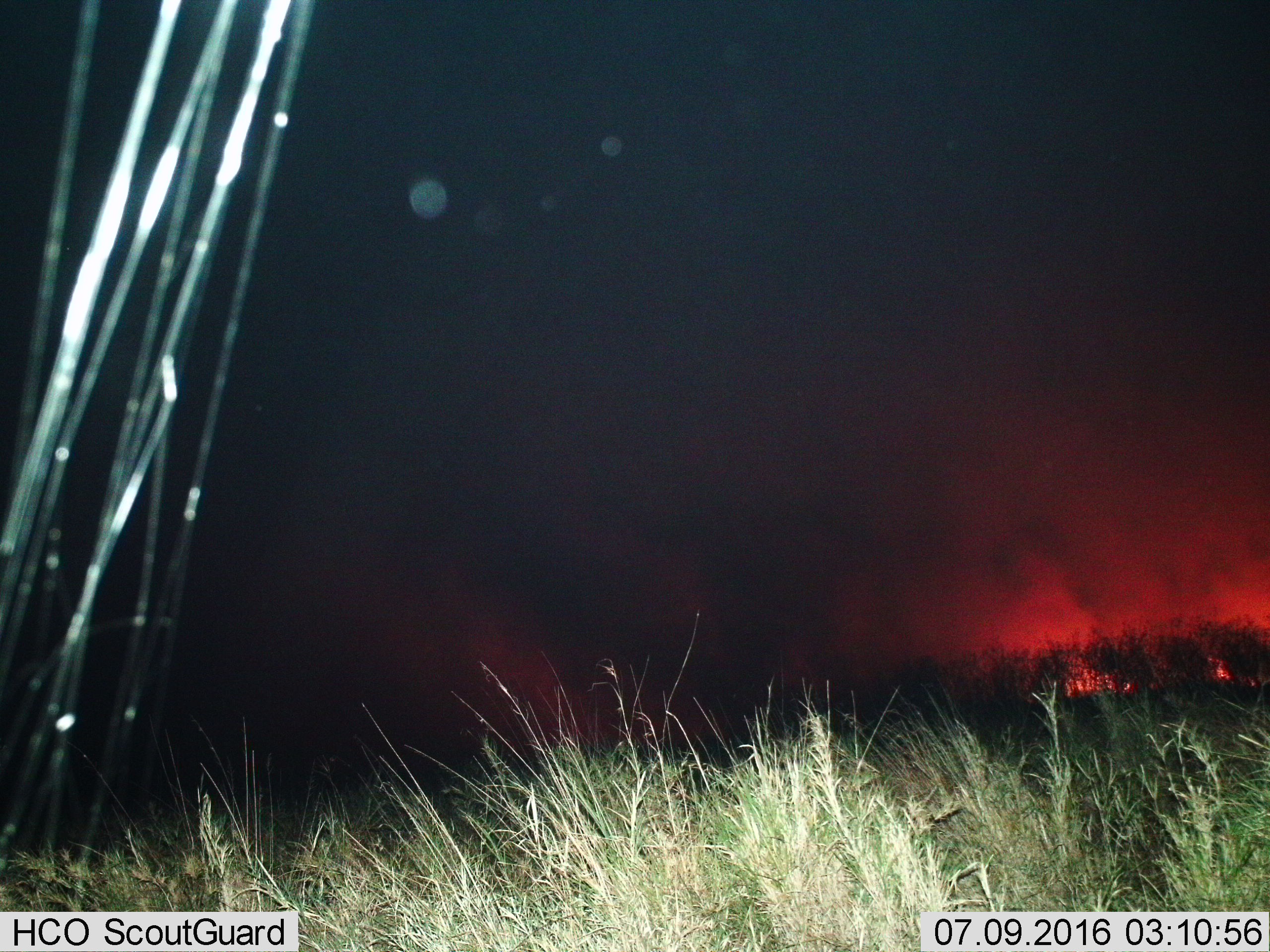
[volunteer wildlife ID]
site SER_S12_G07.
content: unidentified animal